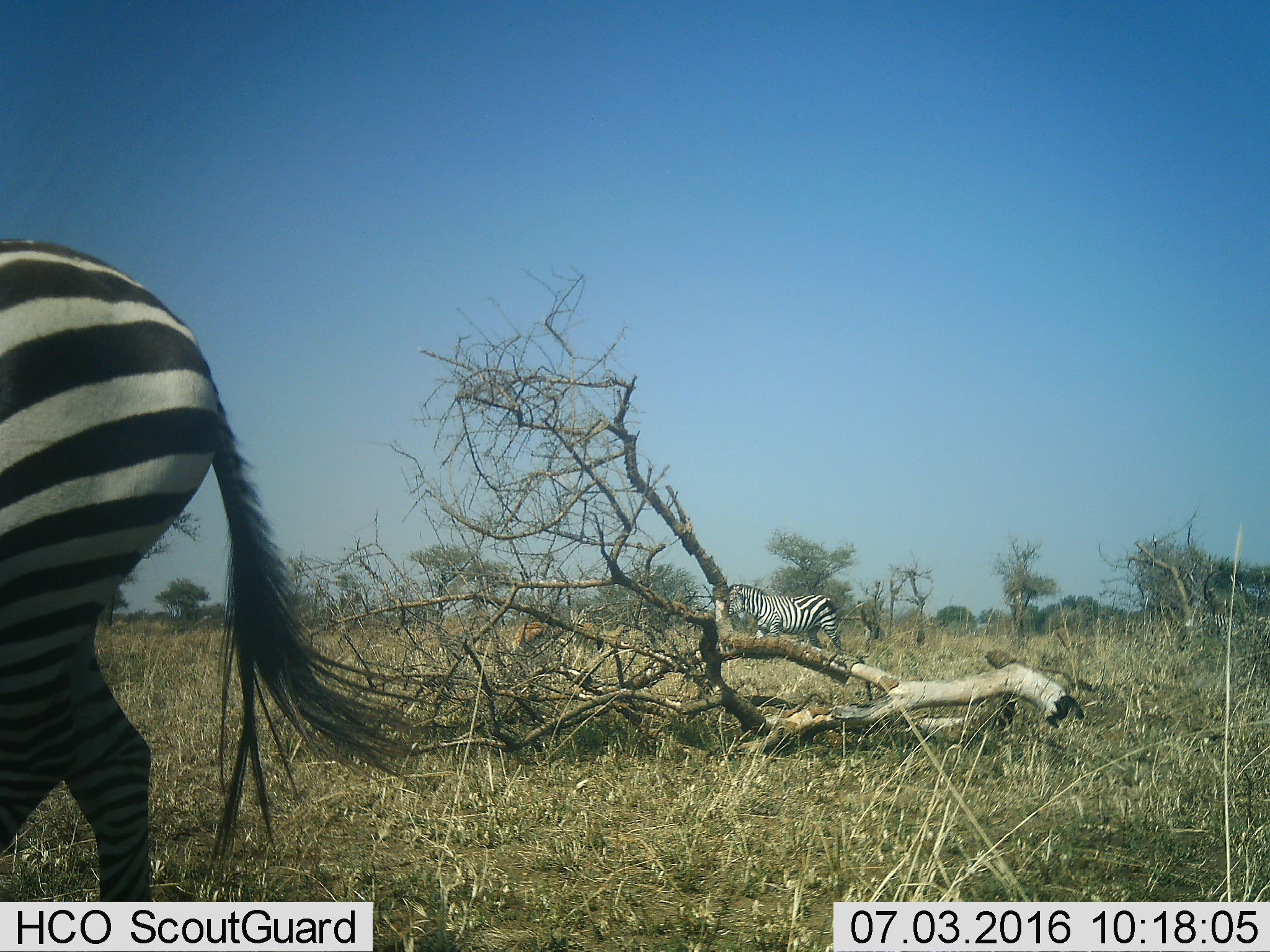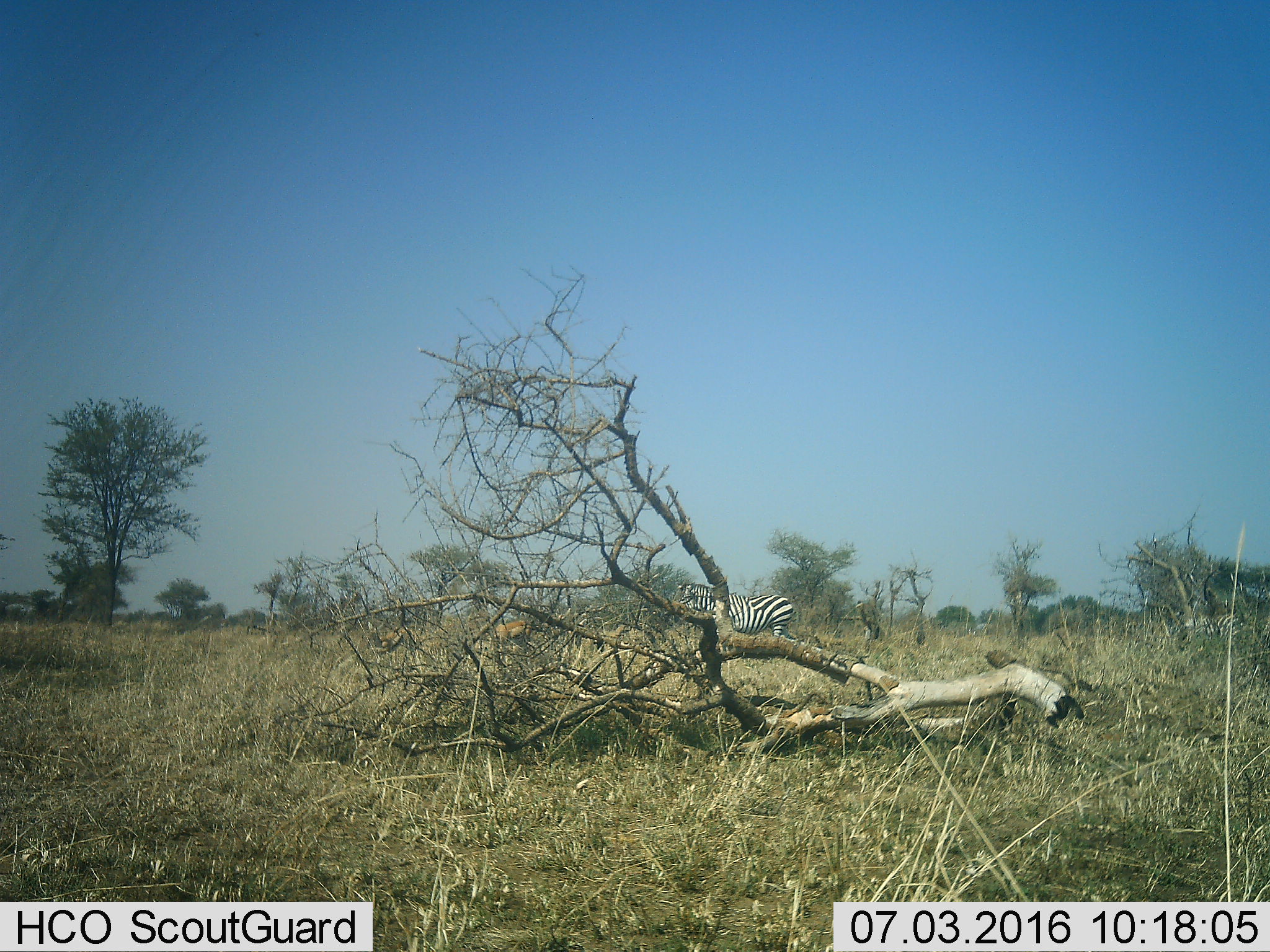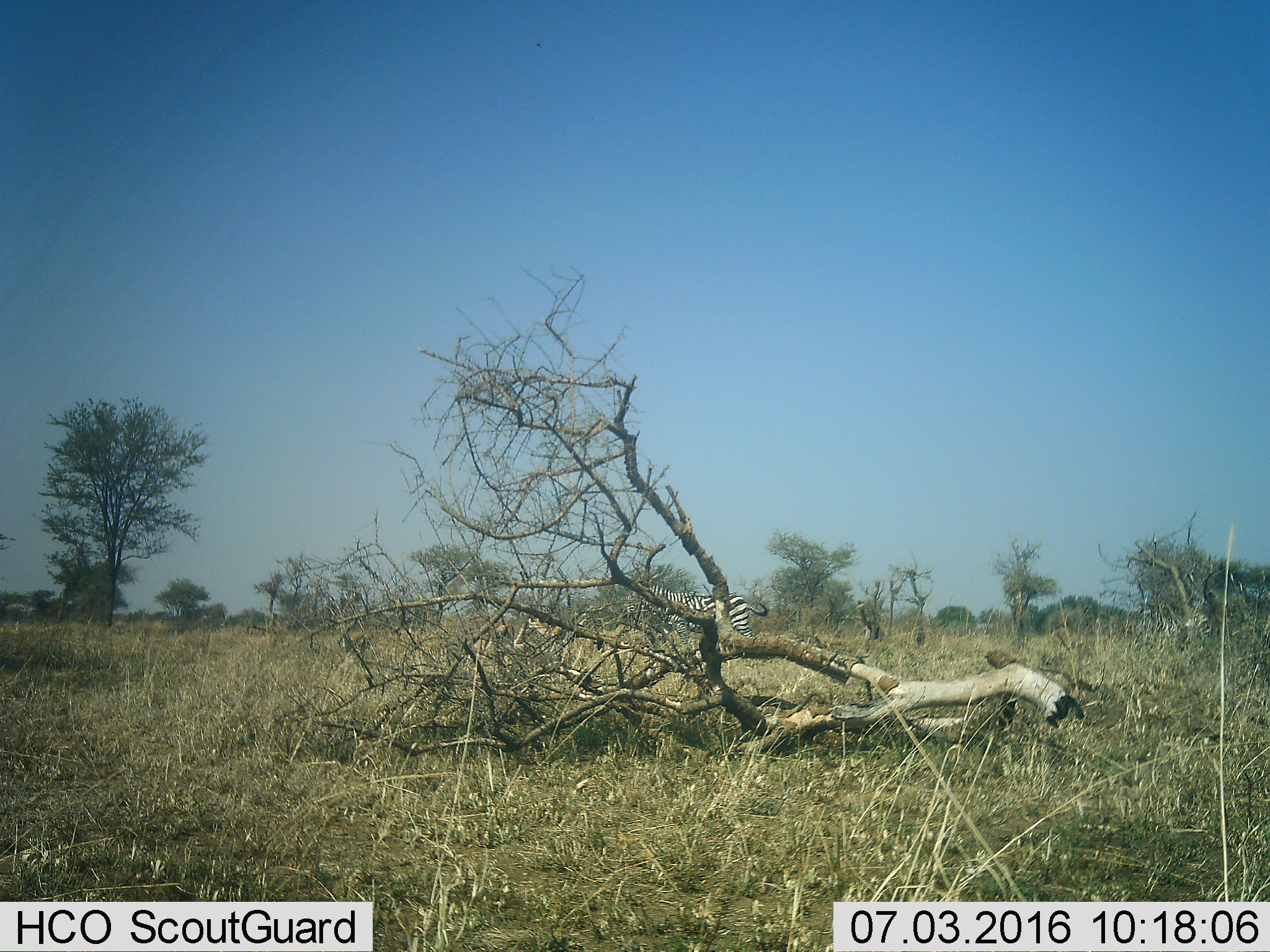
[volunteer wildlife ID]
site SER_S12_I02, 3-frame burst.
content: unidentified animal